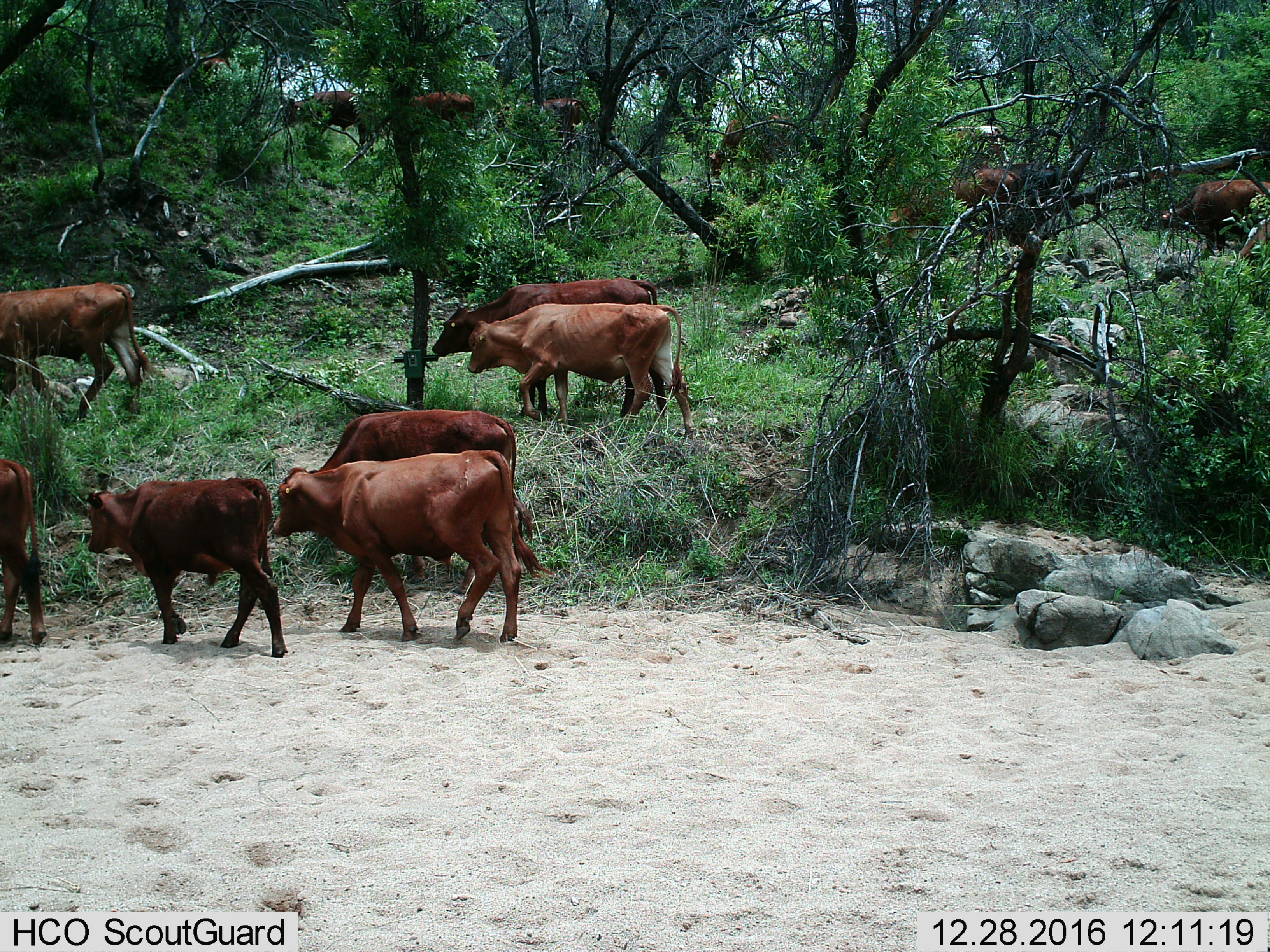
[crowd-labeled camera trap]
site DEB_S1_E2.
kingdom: Animalia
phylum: Chordata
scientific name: Vertebrata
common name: domestic animal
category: domesticanimal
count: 11-50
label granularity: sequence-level